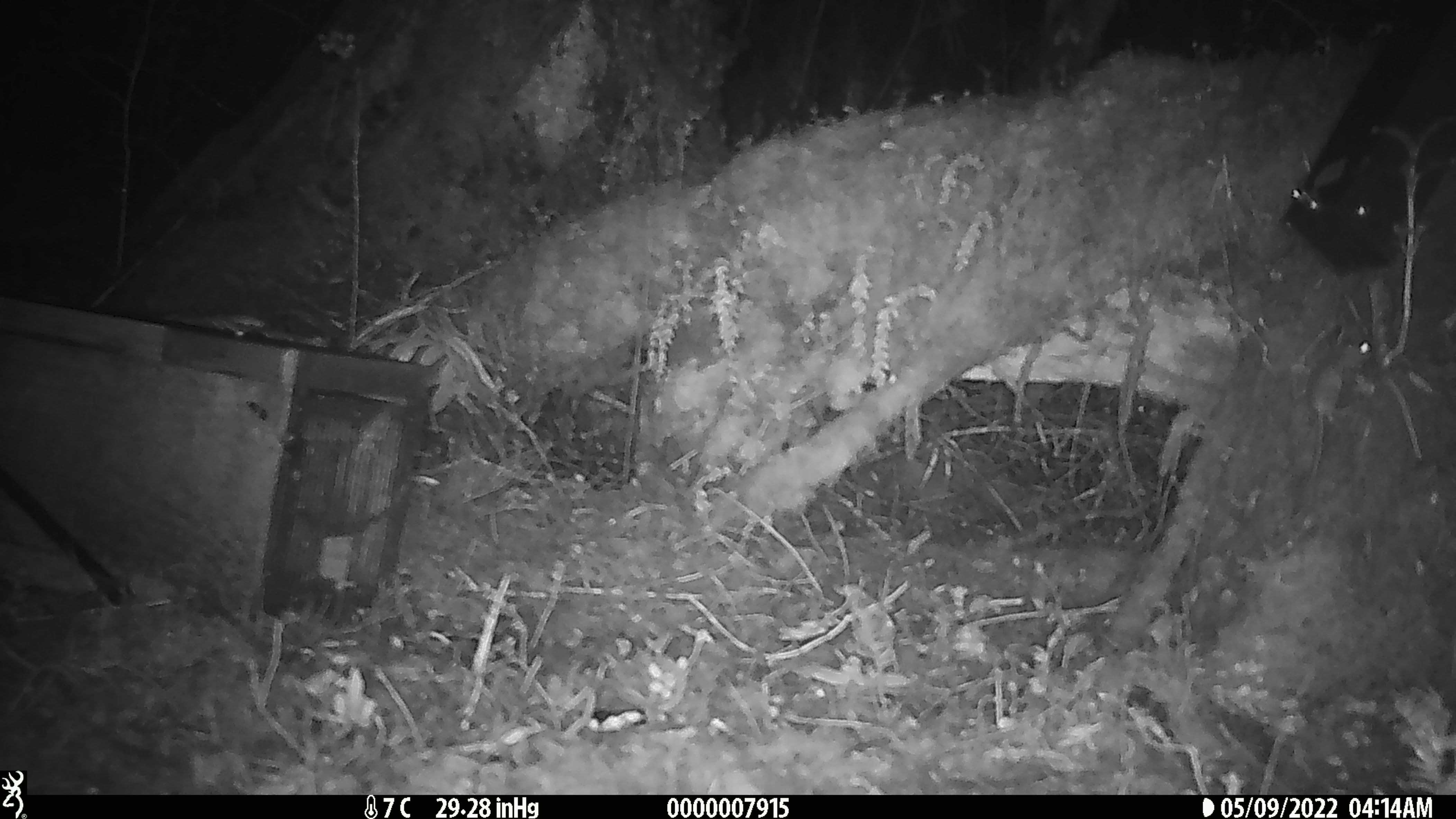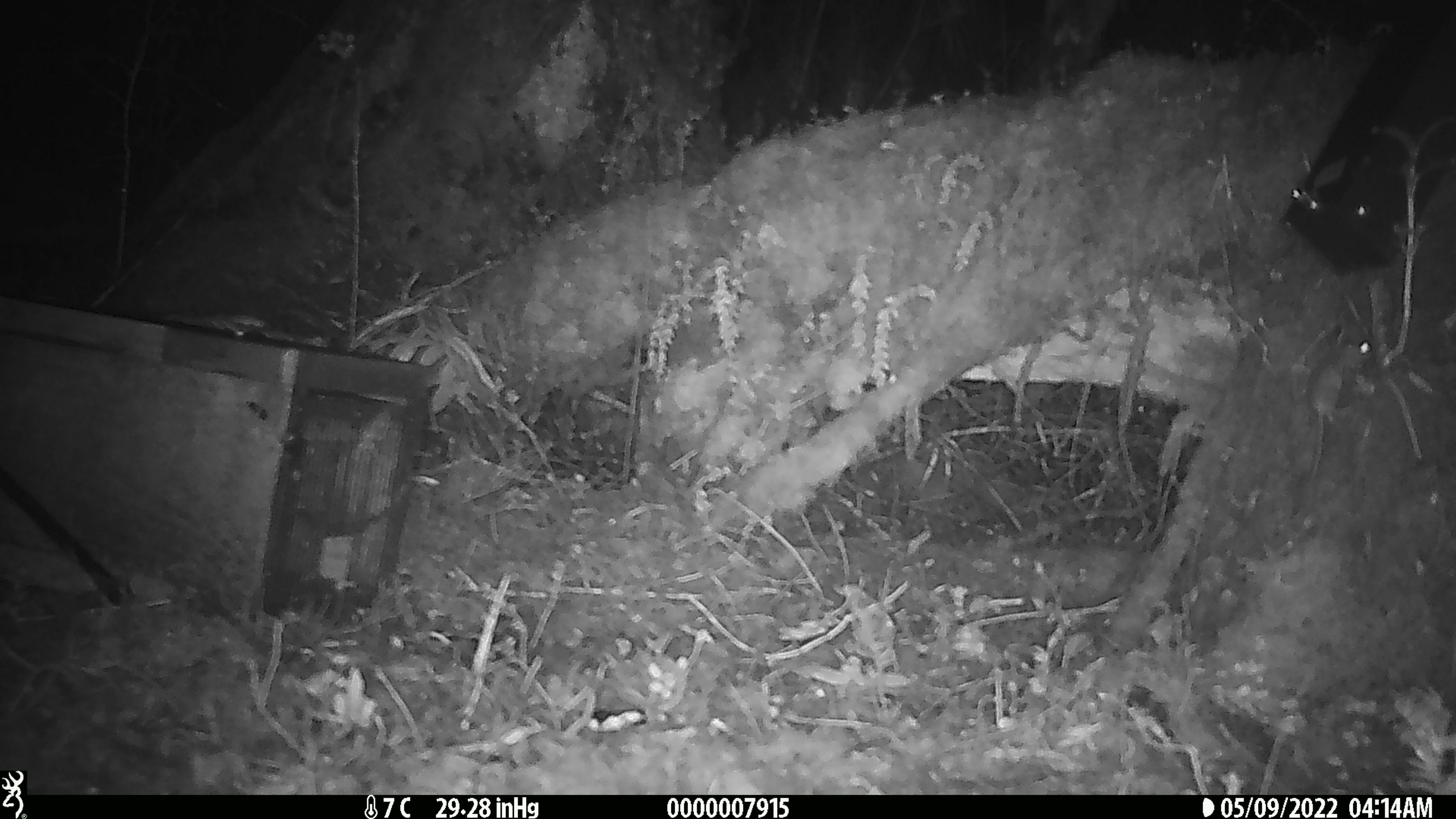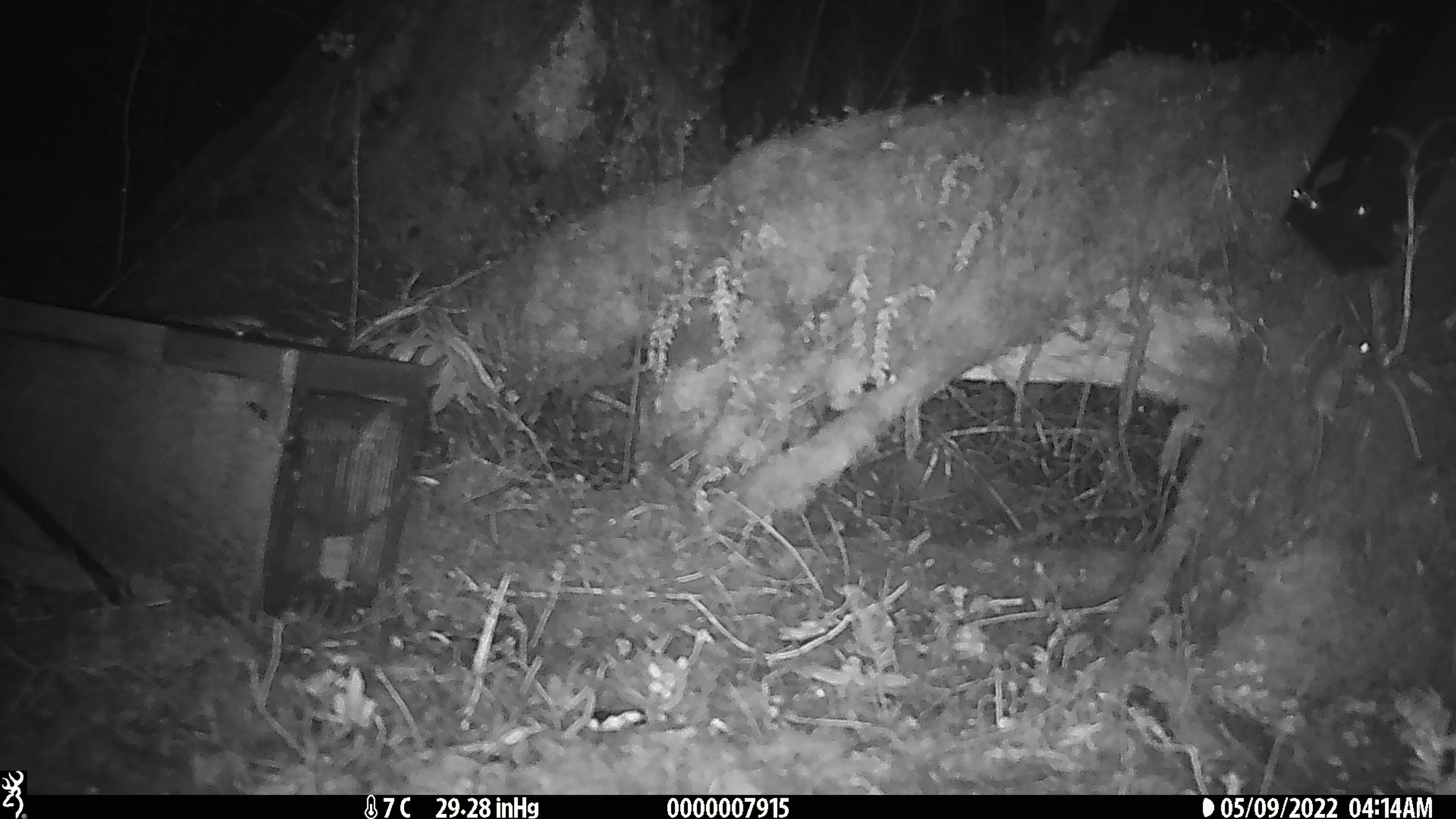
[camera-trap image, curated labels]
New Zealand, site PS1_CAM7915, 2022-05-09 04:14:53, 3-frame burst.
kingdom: Animalia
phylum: Chordata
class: Mammalia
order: Rodentia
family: Muridae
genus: Mus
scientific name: Mus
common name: mouse